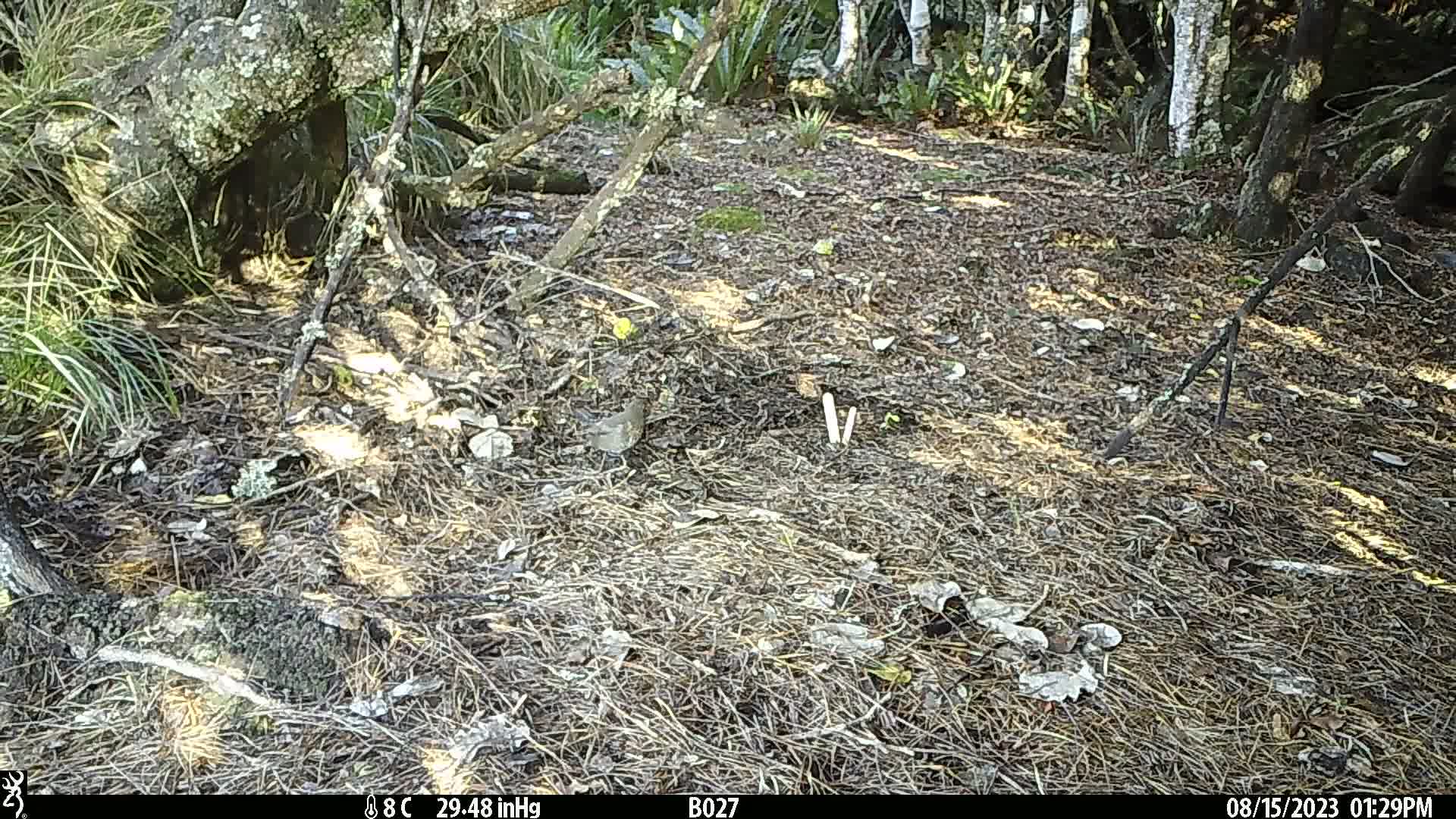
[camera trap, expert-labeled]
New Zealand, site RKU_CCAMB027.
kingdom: Animalia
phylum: Chordata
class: Aves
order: Passeriformes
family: Turdidae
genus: Turdus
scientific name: Turdus merula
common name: eurasian blackbird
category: blackbird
Blackbird (eurasian blackbird) (Turdus merula).